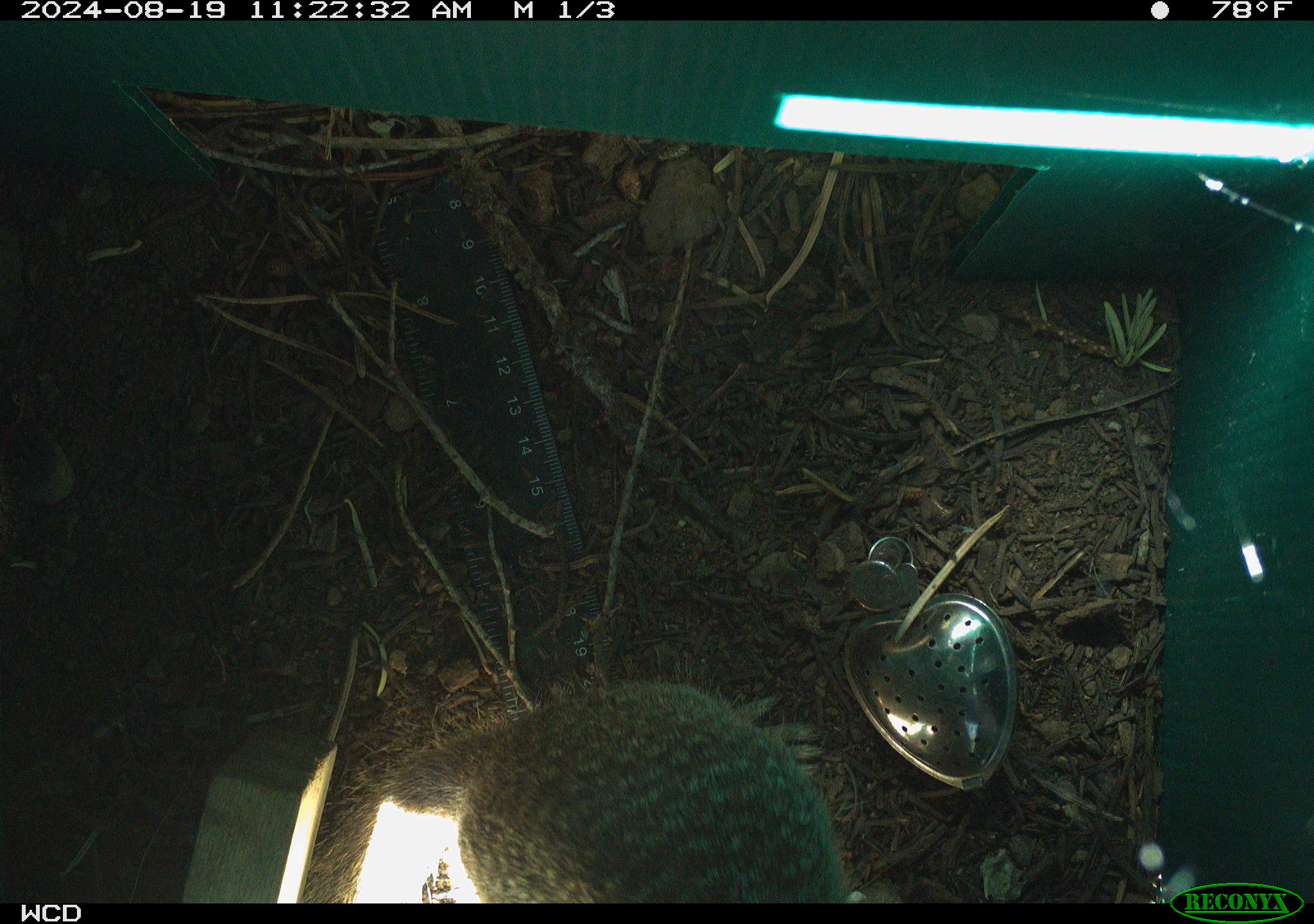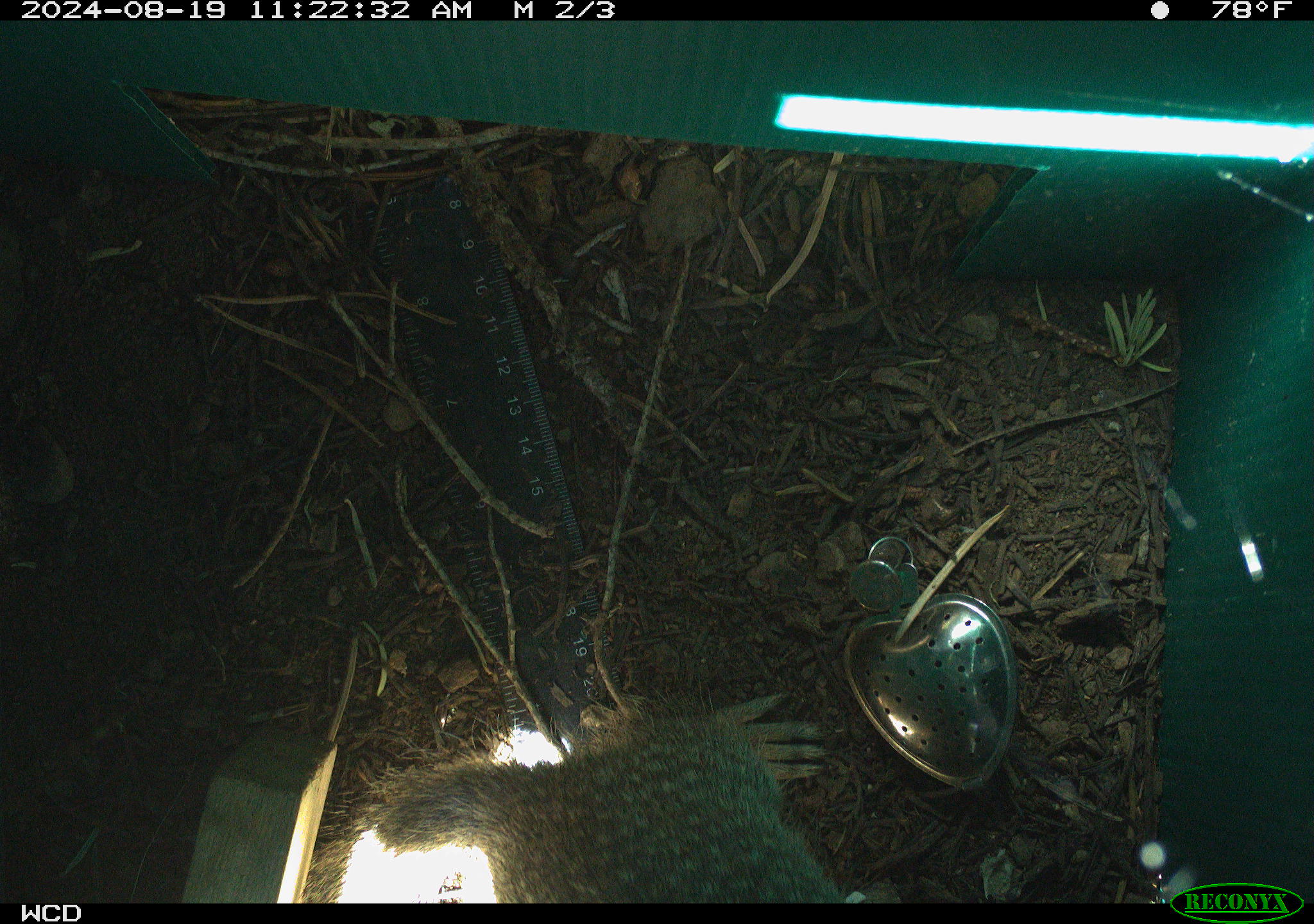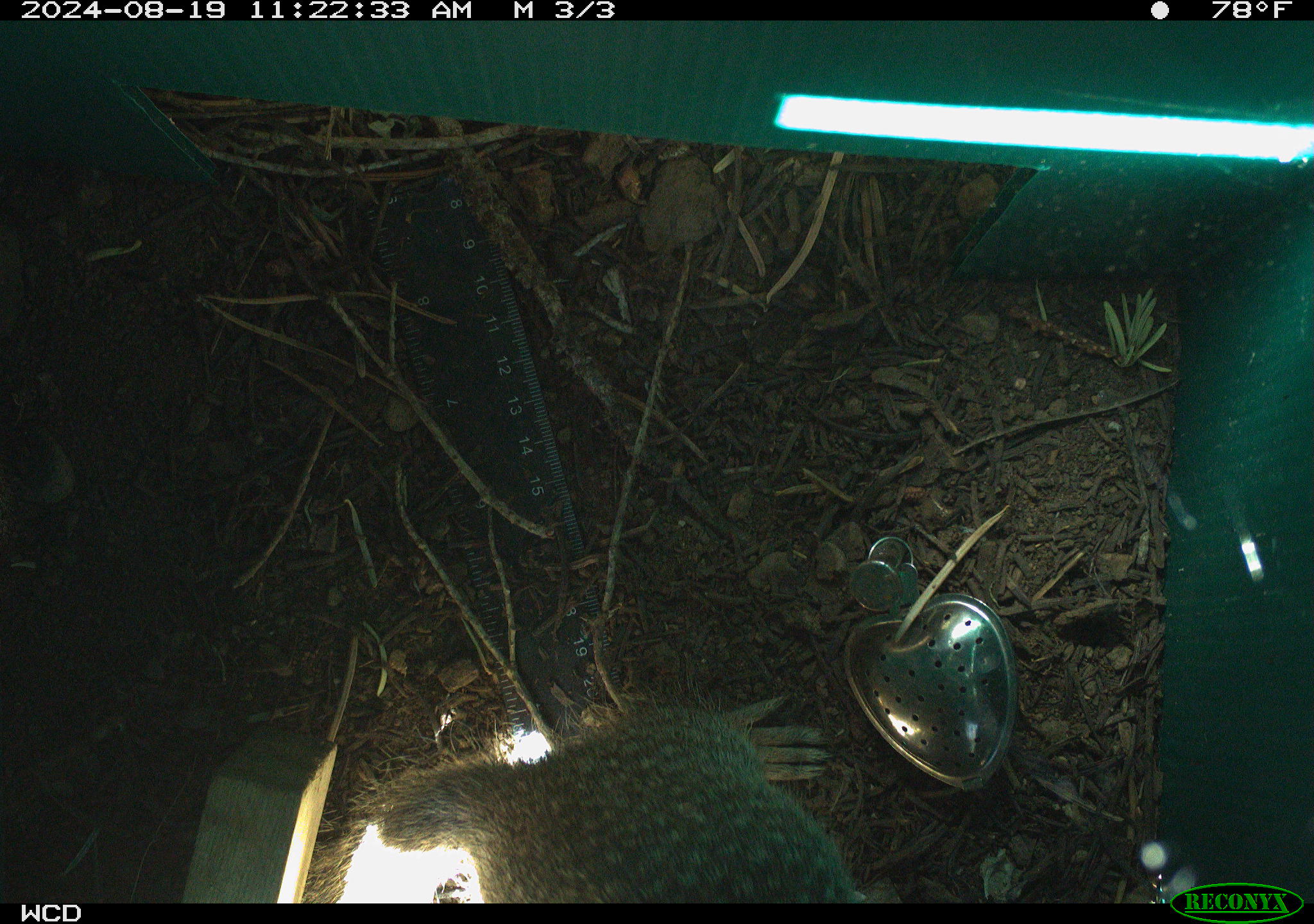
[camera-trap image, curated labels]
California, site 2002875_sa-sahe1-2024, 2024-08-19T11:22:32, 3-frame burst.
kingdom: Animalia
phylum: Chordata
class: Mammalia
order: Rodentia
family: Sciuridae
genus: Otospermophilus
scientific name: Otospermophilus beecheyi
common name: california ground squirrel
California ground squirrel (Otospermophilus beecheyi).